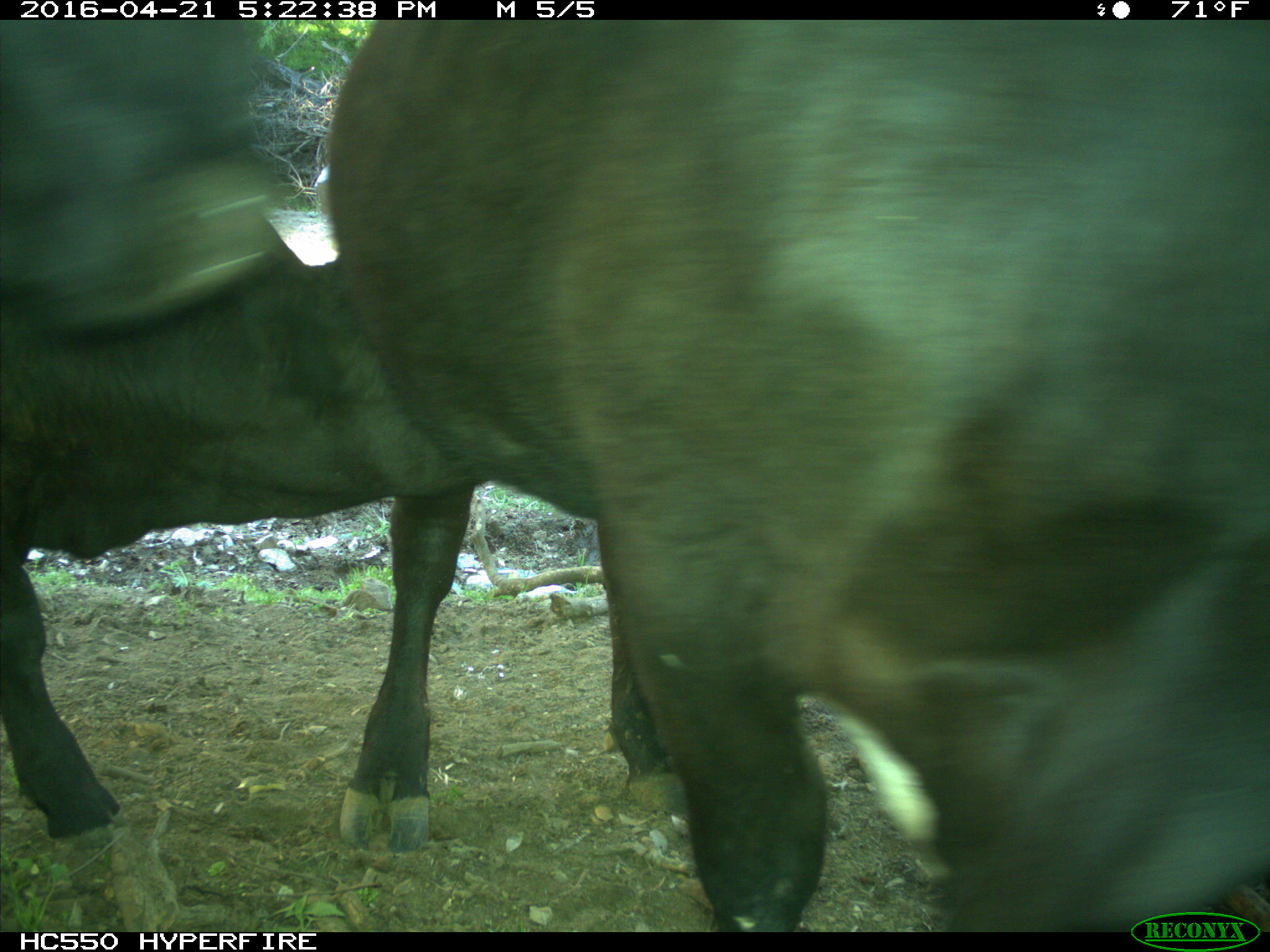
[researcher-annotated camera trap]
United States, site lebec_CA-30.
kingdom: Animalia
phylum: Chordata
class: Mammalia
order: Artiodactyla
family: Bovidae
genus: Bos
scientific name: Bos taurus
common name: domestic cow